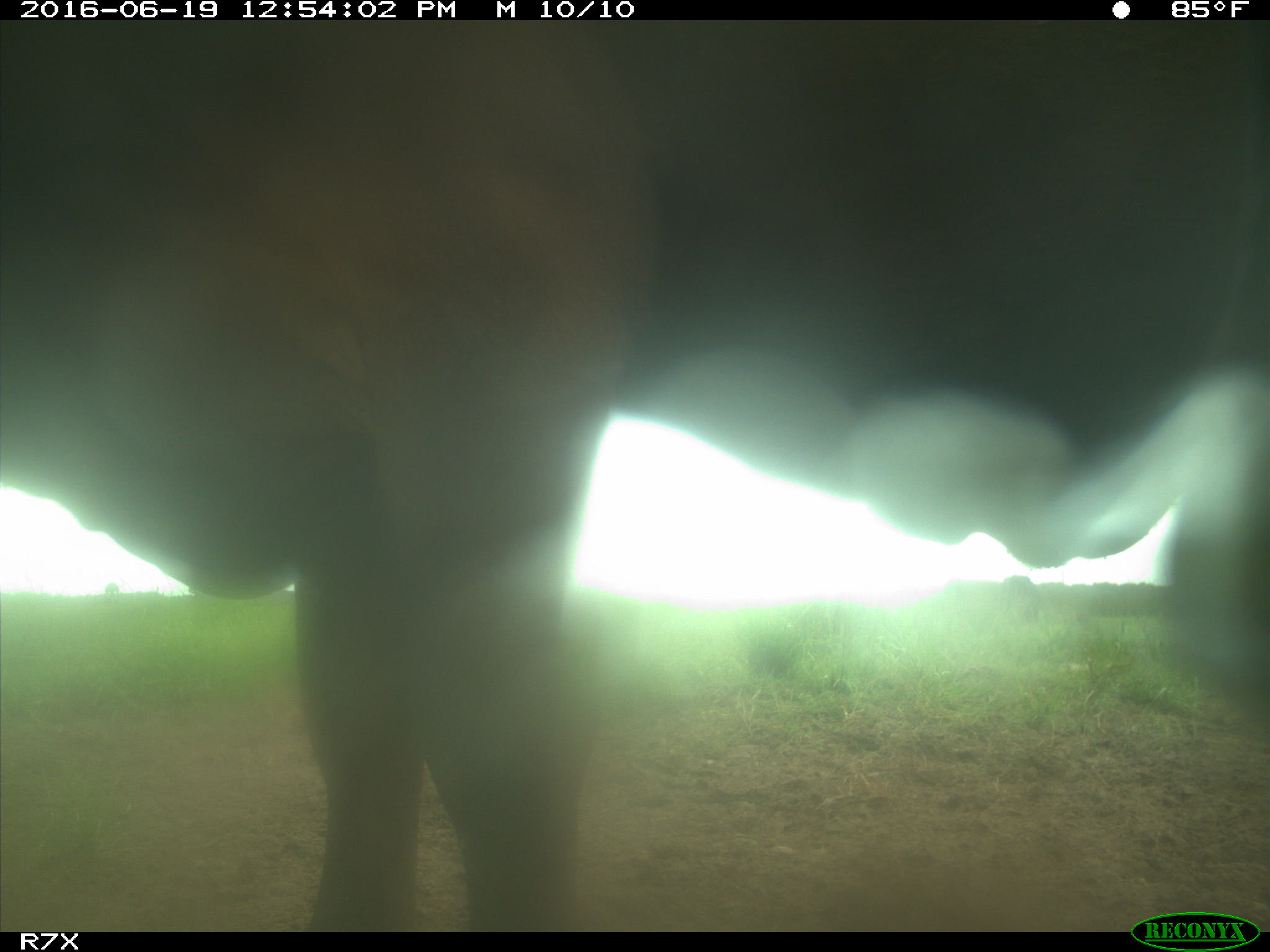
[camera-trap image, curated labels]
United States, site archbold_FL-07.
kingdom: Animalia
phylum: Chordata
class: Mammalia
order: Artiodactyla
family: Bovidae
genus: Bos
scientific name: Bos taurus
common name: domestic cow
Bos taurus (domestic cow).